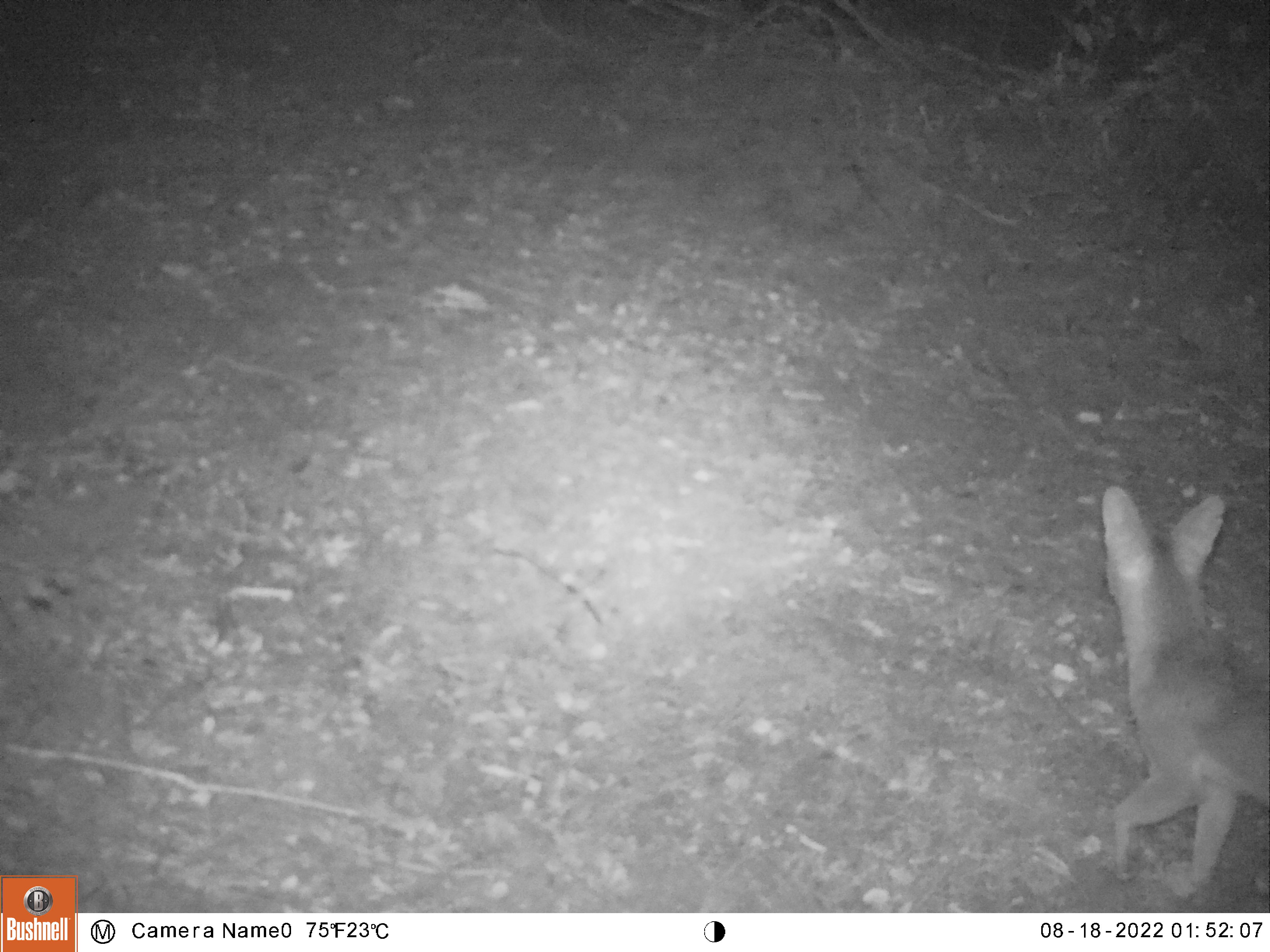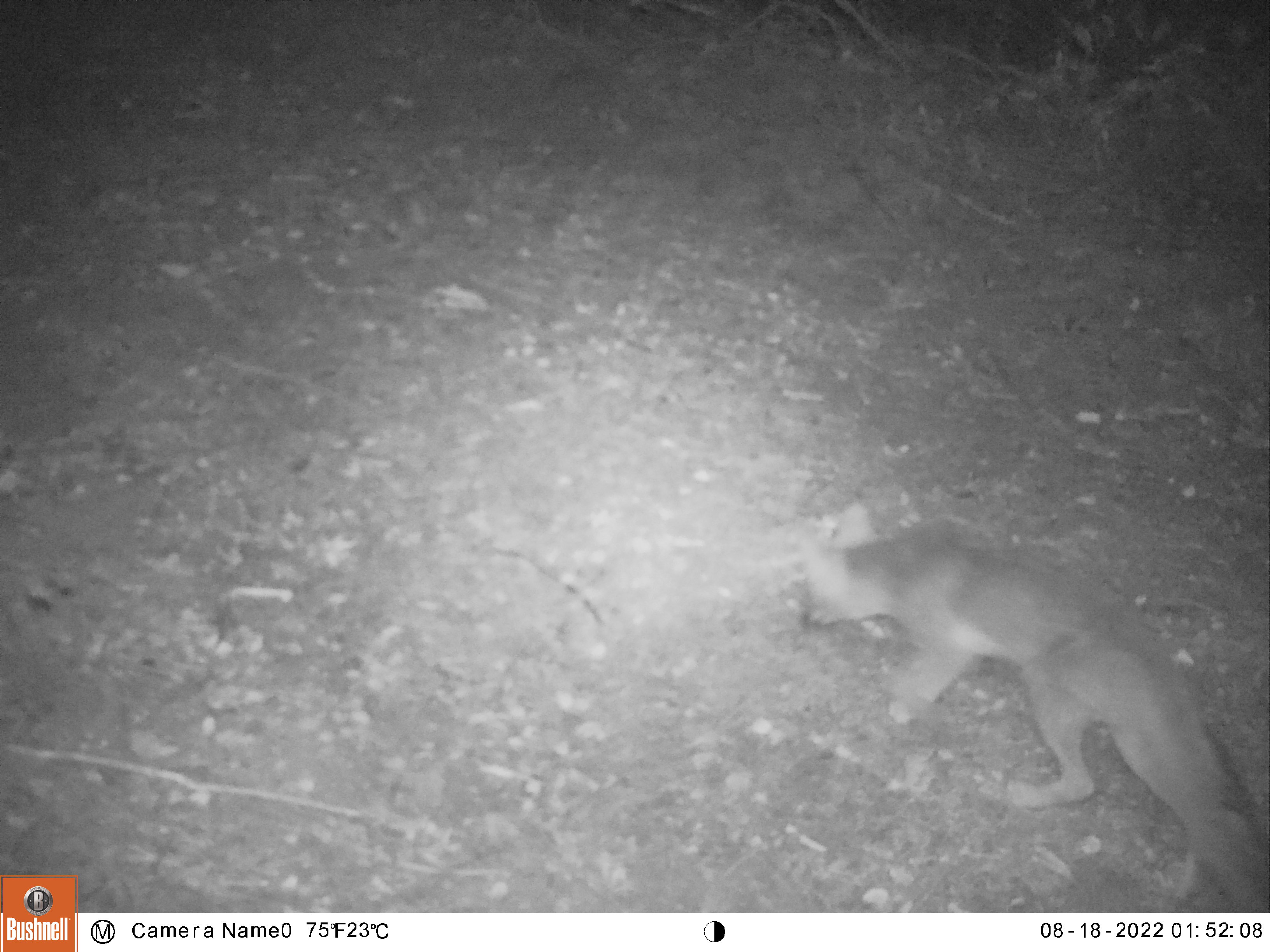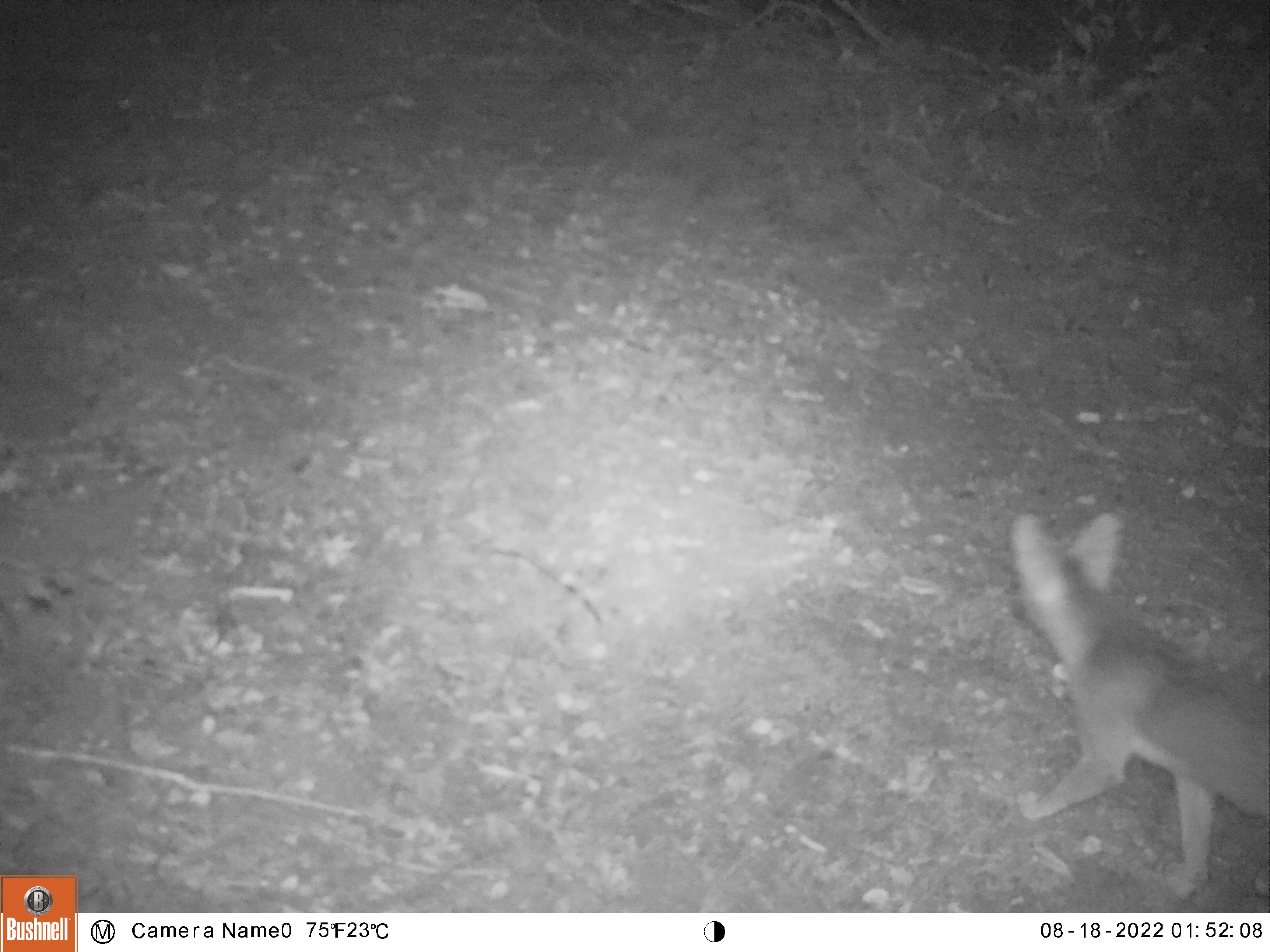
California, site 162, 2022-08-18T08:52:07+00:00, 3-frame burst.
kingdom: Animalia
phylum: Chordata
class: Mammalia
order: Carnivora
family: Canidae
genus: Urocyon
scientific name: Urocyon cinereoargenteus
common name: gray fox